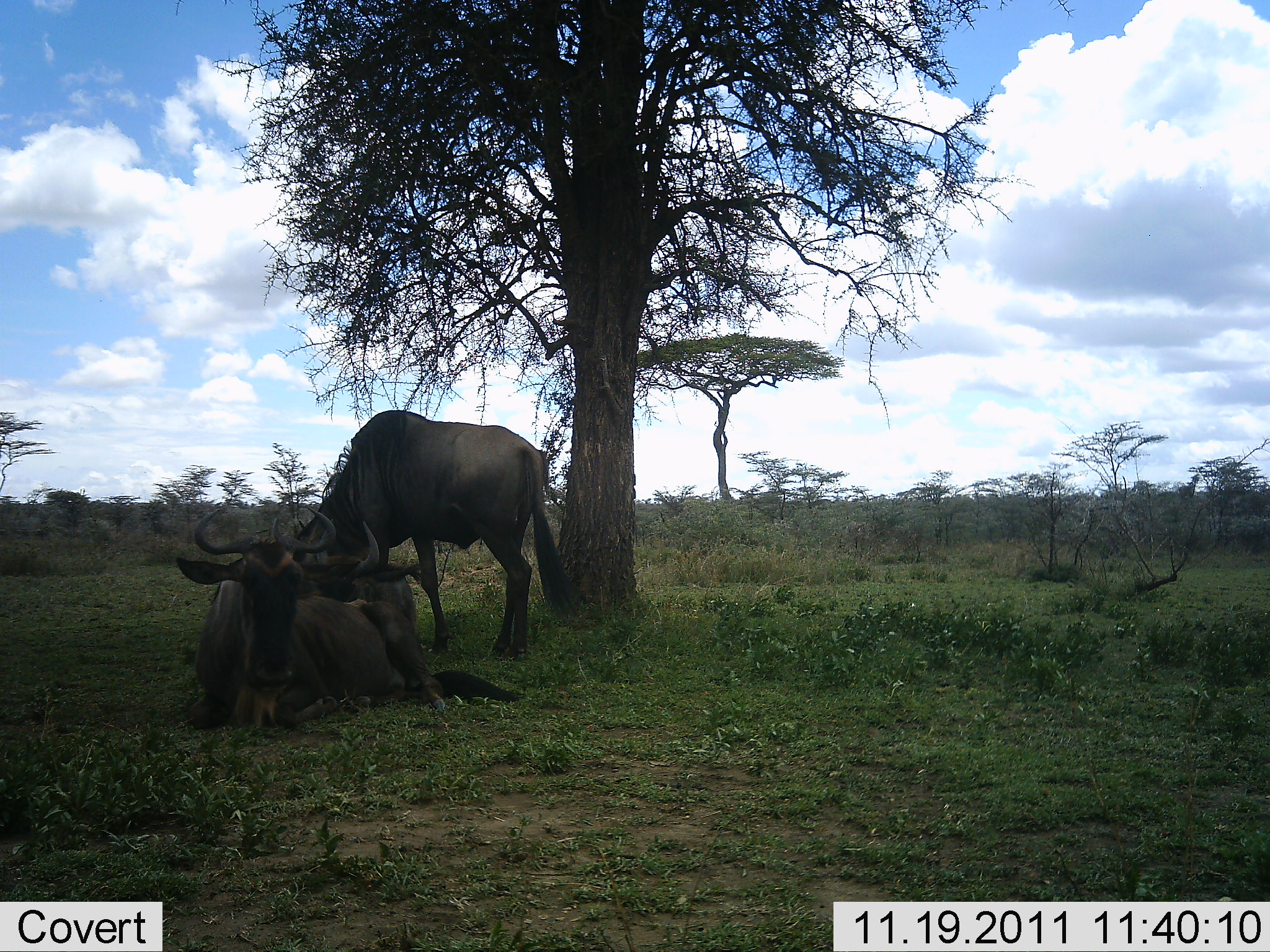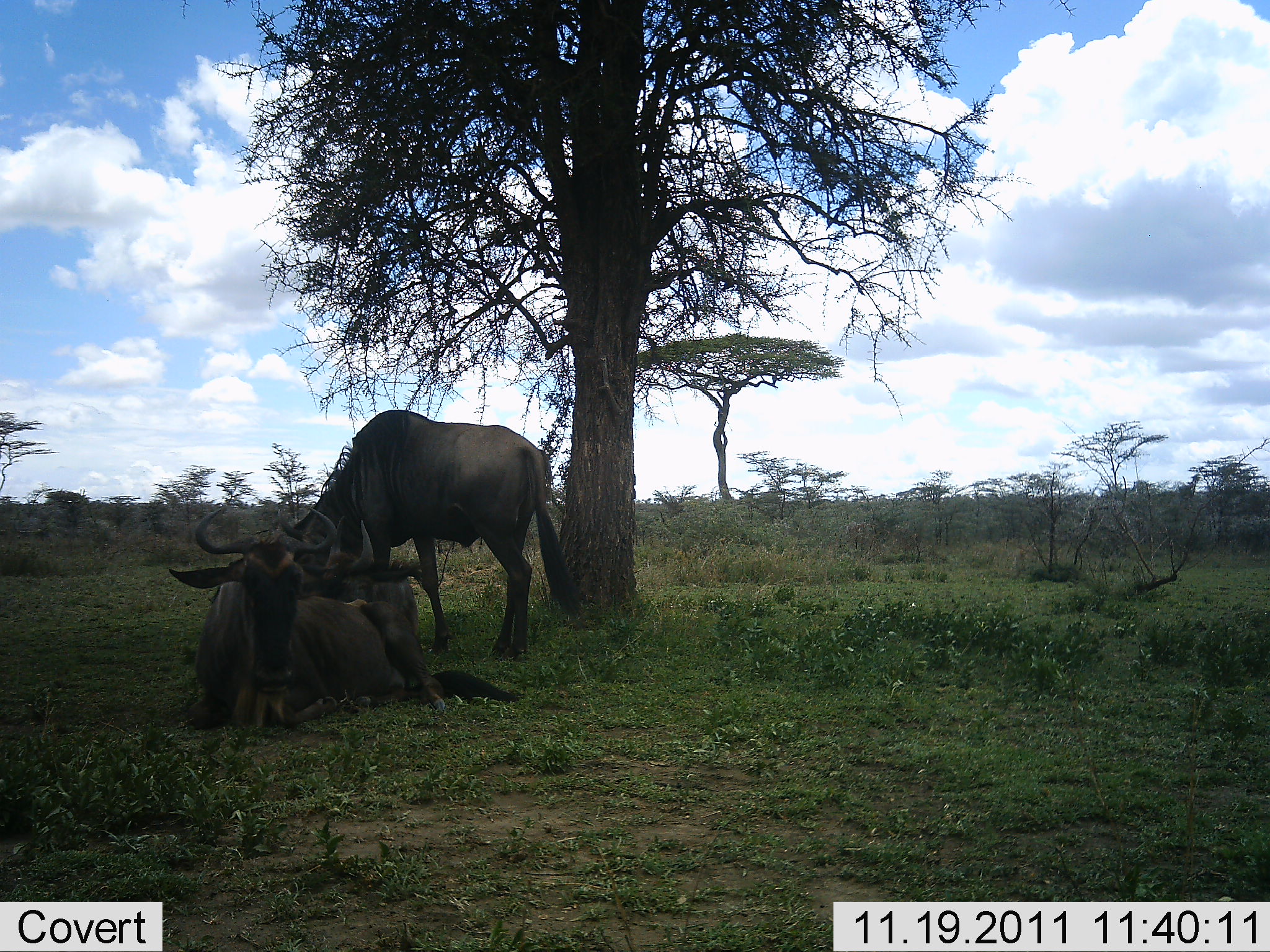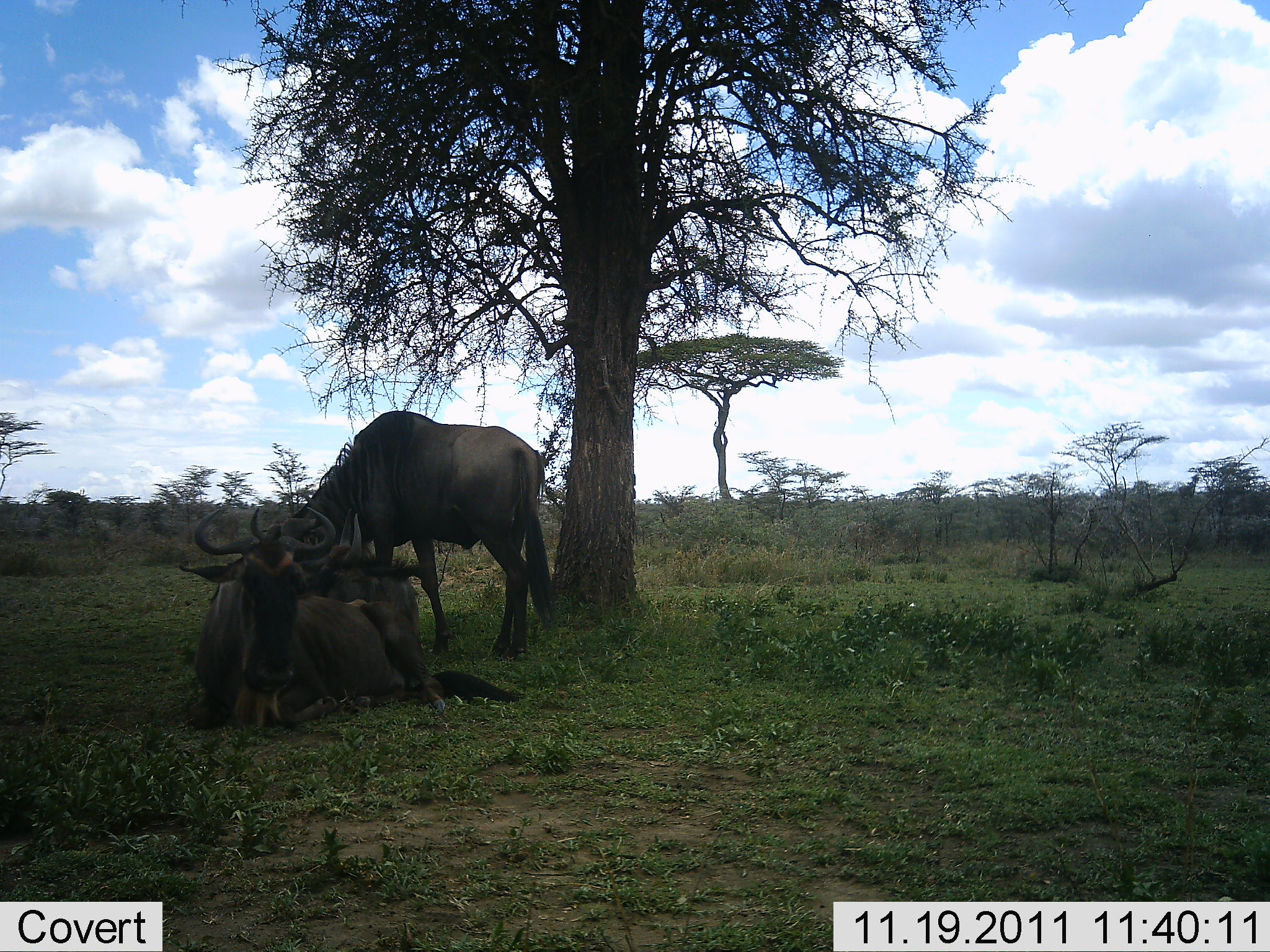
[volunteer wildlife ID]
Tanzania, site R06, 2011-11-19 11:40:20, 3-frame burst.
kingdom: Animalia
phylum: Chordata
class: Mammalia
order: Artiodactyla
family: Bovidae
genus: Connochaetes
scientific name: Connochaetes taurinus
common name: blue wildebeest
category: wildebeest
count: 2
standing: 31%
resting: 92%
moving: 0%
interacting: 0%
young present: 0%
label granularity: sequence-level